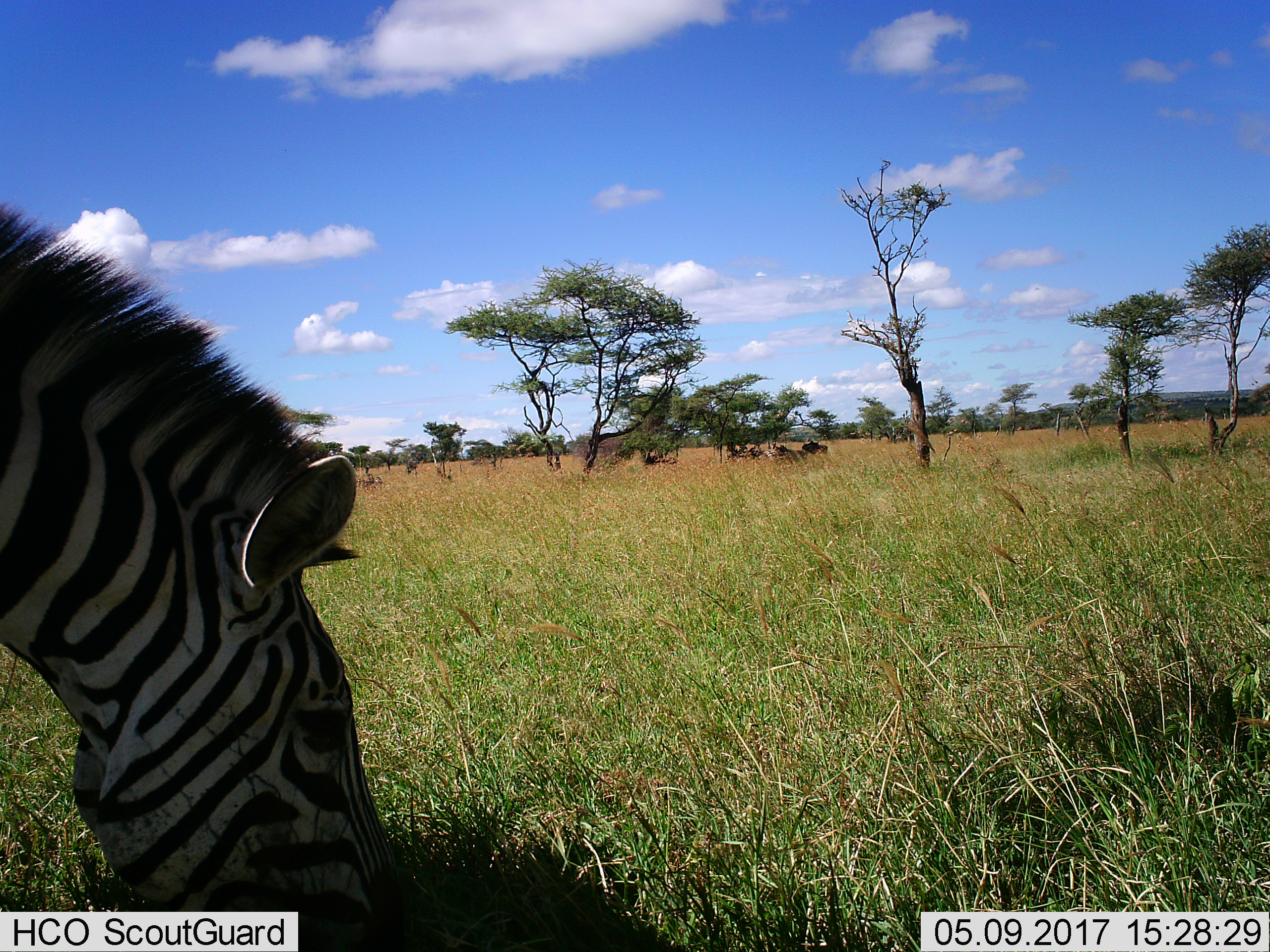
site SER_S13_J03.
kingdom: Animalia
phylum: Chordata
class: Mammalia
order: Perissodactyla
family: Equidae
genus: Equus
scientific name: Equus quagga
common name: plains zebra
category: zebraplains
Zebraplains (plains zebra) (Equus quagga), count 1. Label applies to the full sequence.